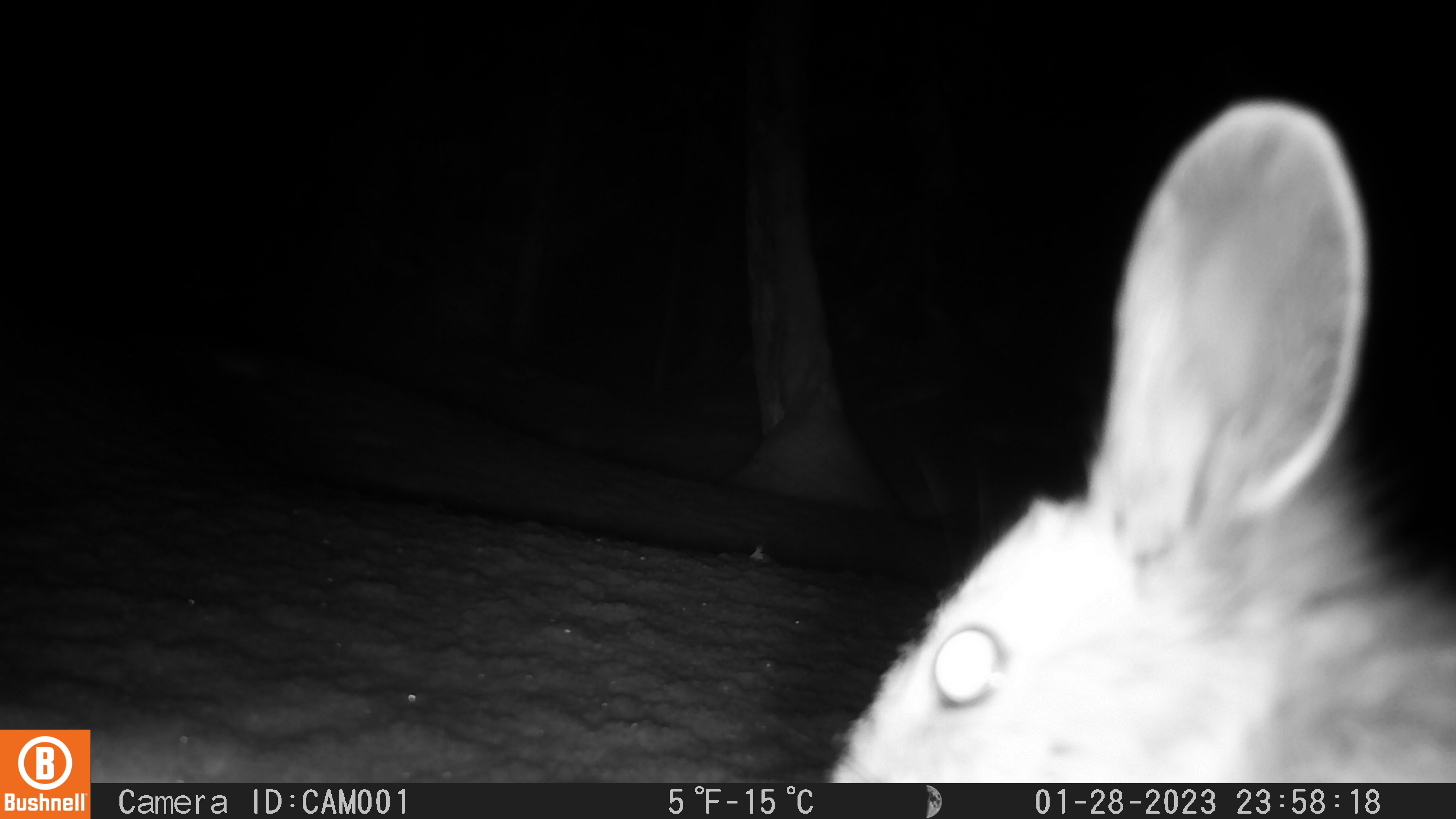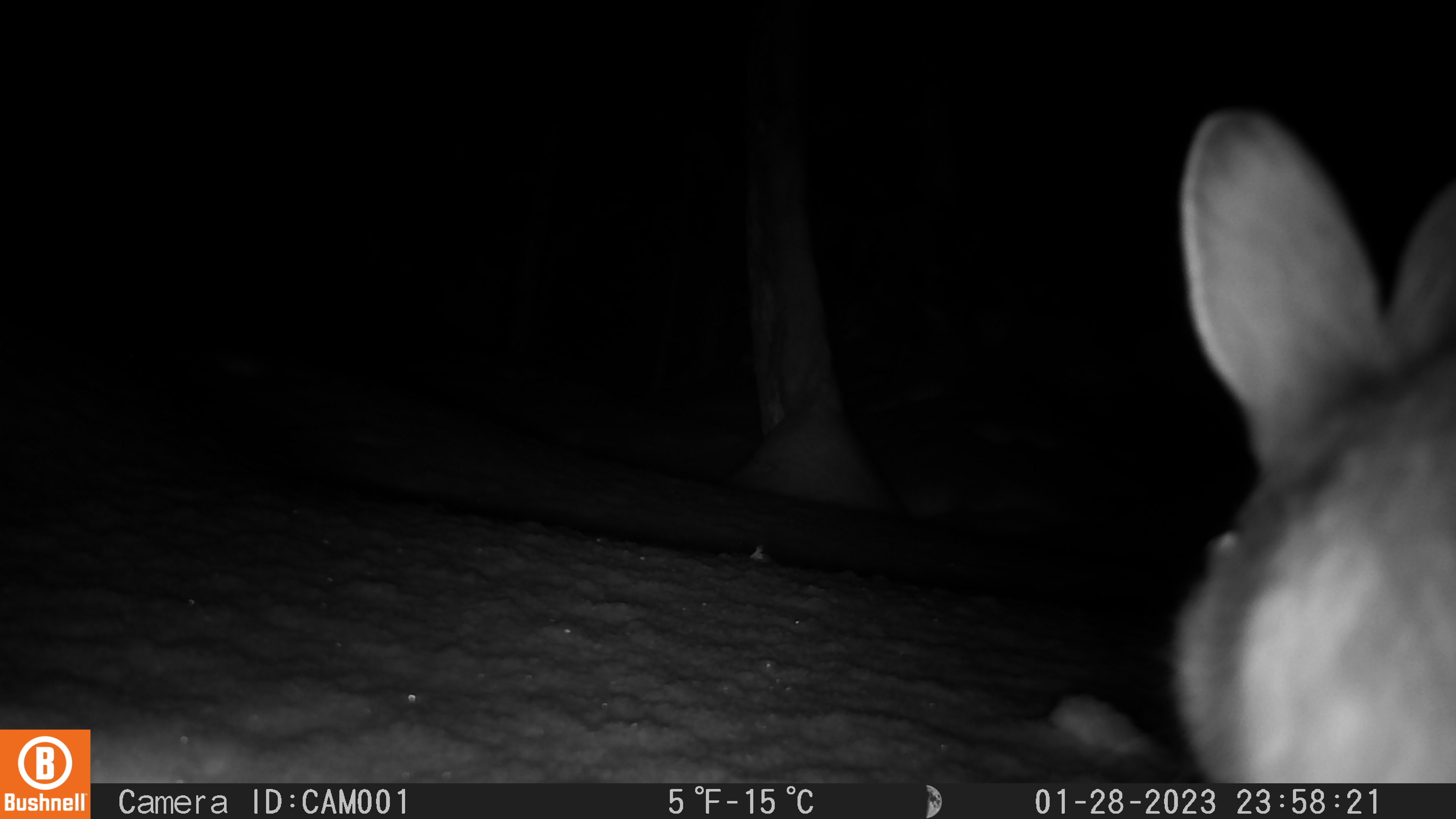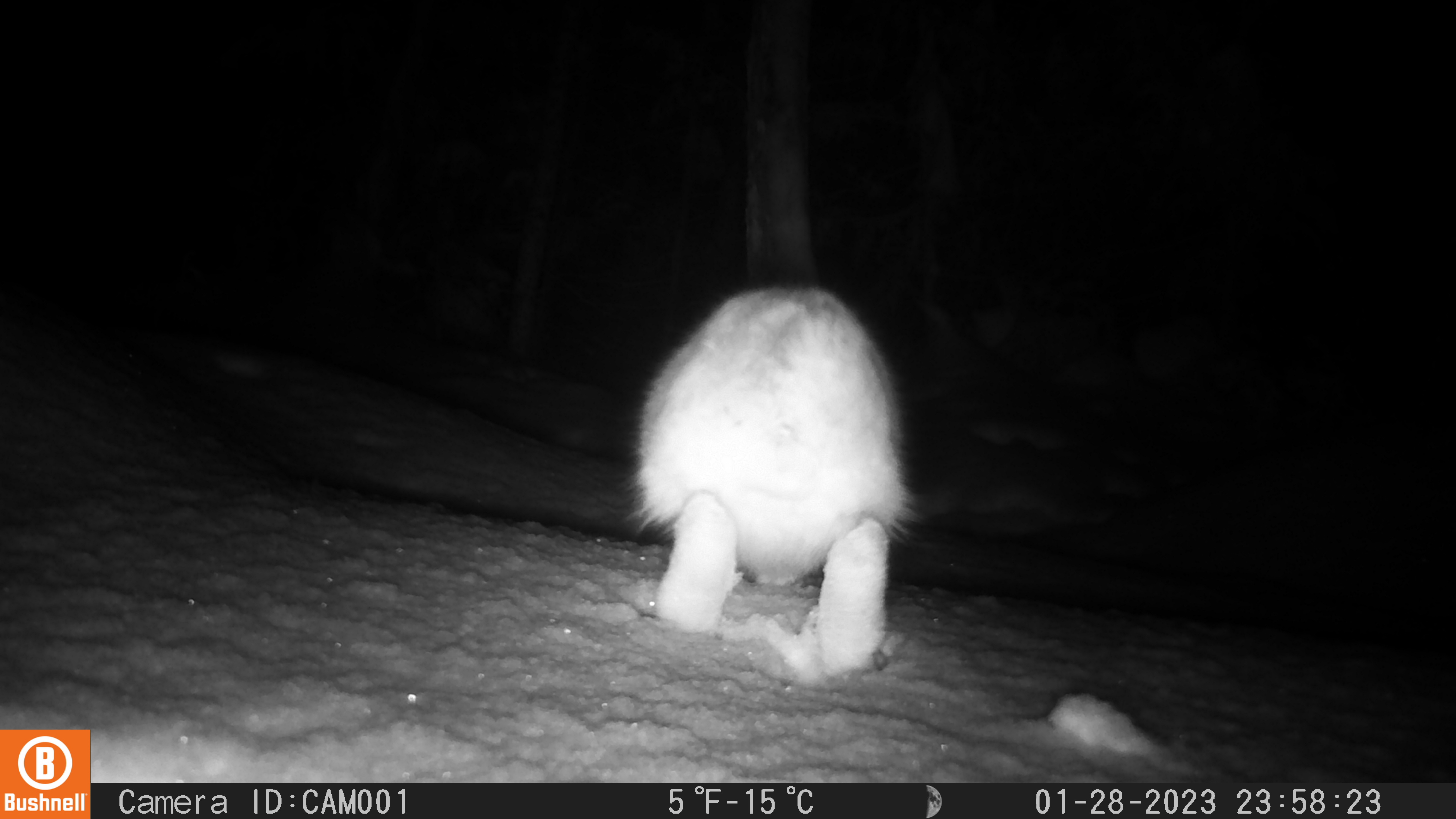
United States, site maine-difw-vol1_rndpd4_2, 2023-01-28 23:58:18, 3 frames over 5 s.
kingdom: Animalia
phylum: Chordata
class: Mammalia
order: Lagomorpha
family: Leporidae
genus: Lepus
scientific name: Lepus americanus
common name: snowshoe hare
Snowshoe hare (Lepus americanus).